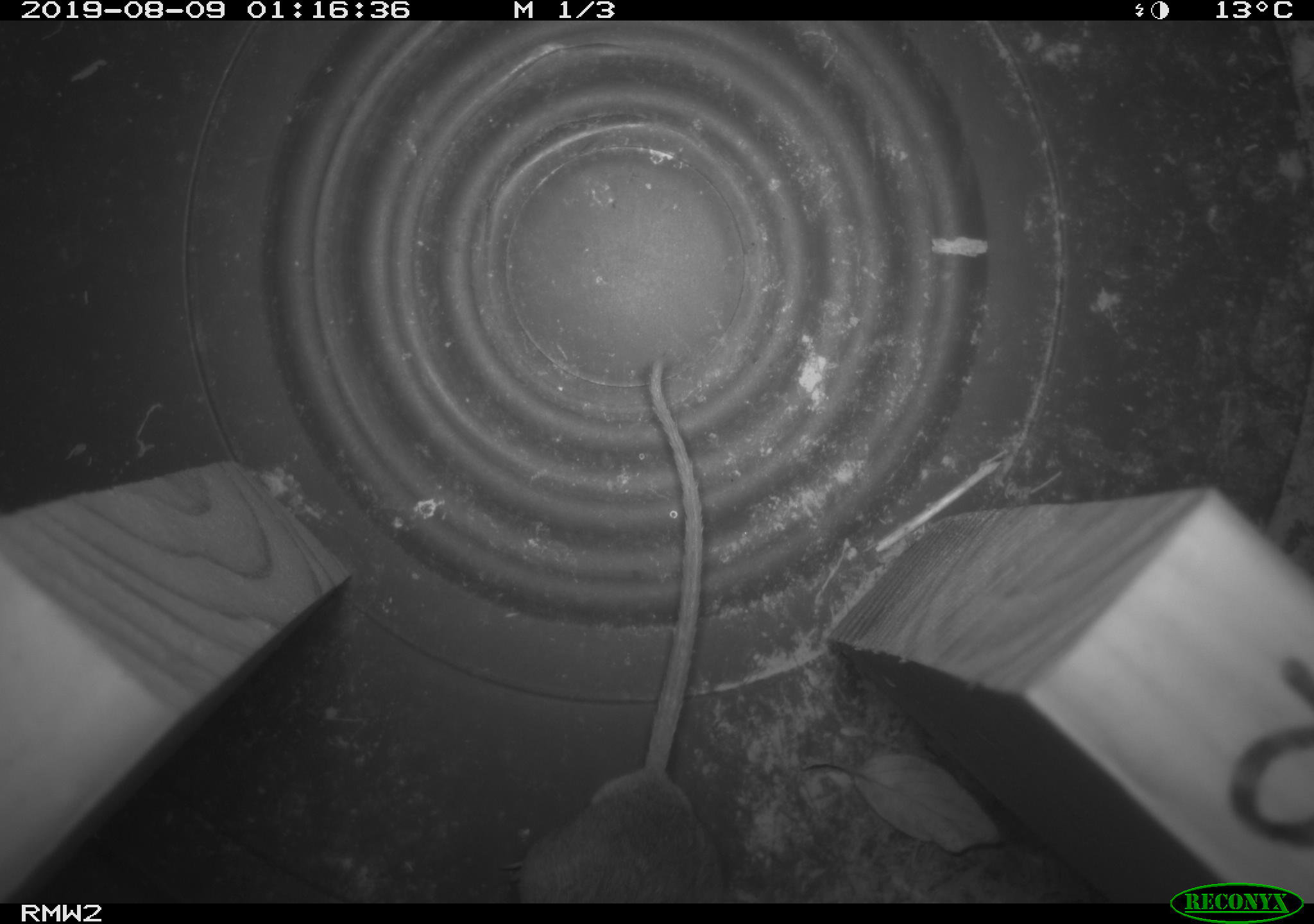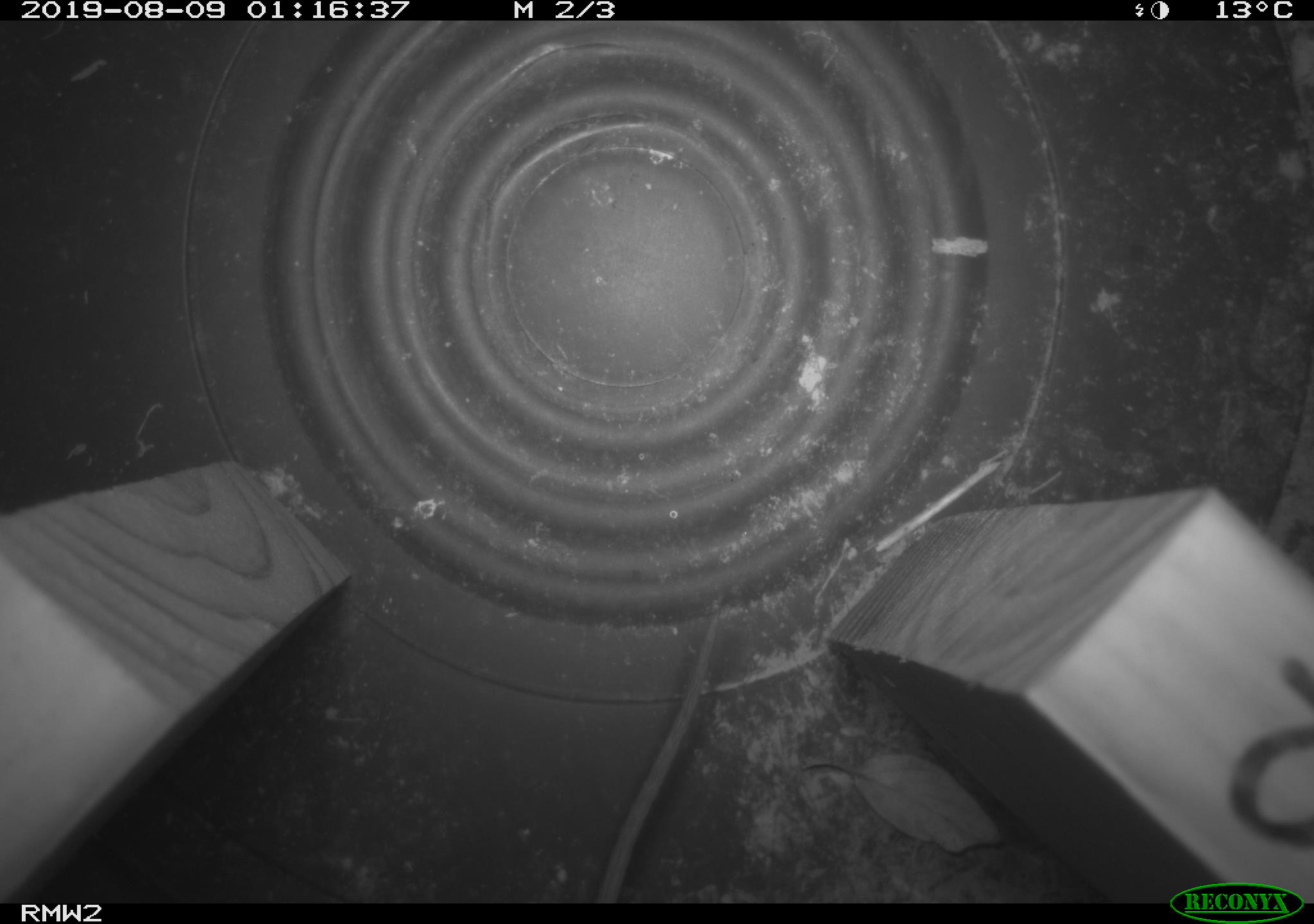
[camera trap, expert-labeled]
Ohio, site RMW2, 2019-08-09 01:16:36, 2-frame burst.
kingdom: Animalia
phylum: Chordata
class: Mammalia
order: Rodentia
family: Cricetidae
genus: Peromyscus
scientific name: Peromyscus leucopus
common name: white-footed mouse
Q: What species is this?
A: White-footed mouse (Peromyscus leucopus).